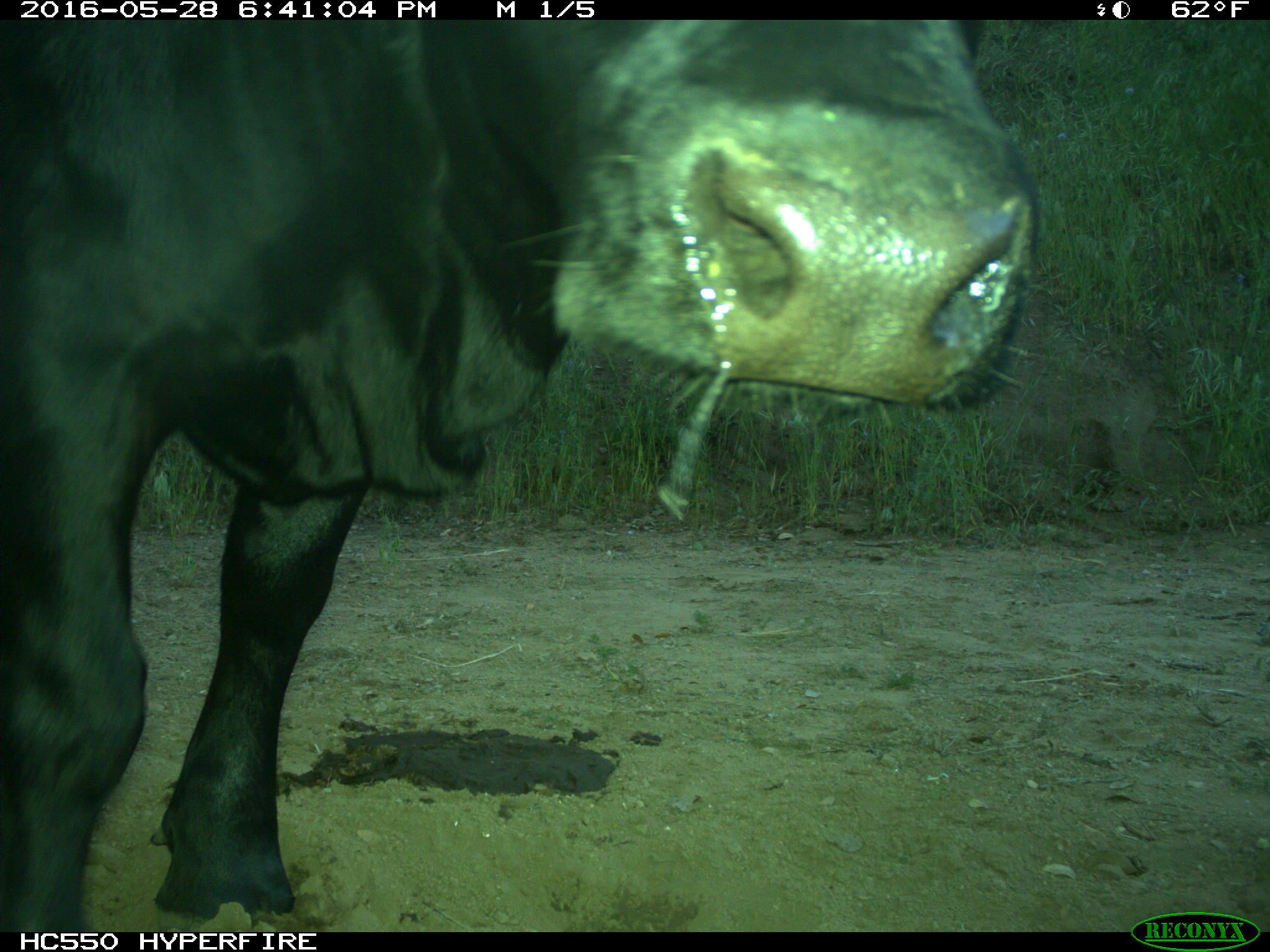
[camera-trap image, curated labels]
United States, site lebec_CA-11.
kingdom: Animalia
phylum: Chordata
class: Mammalia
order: Artiodactyla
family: Bovidae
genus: Bos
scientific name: Bos taurus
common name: domestic cow